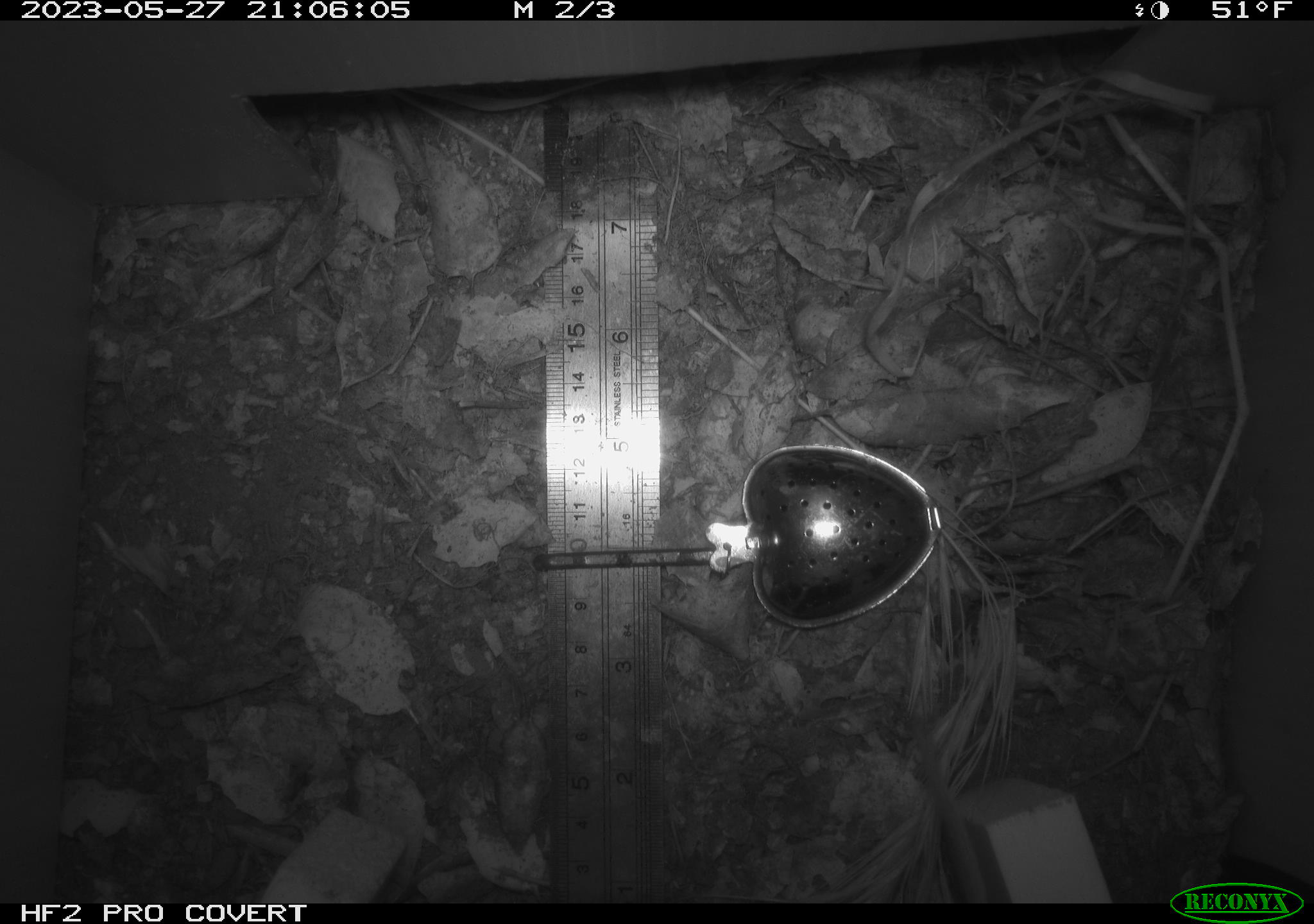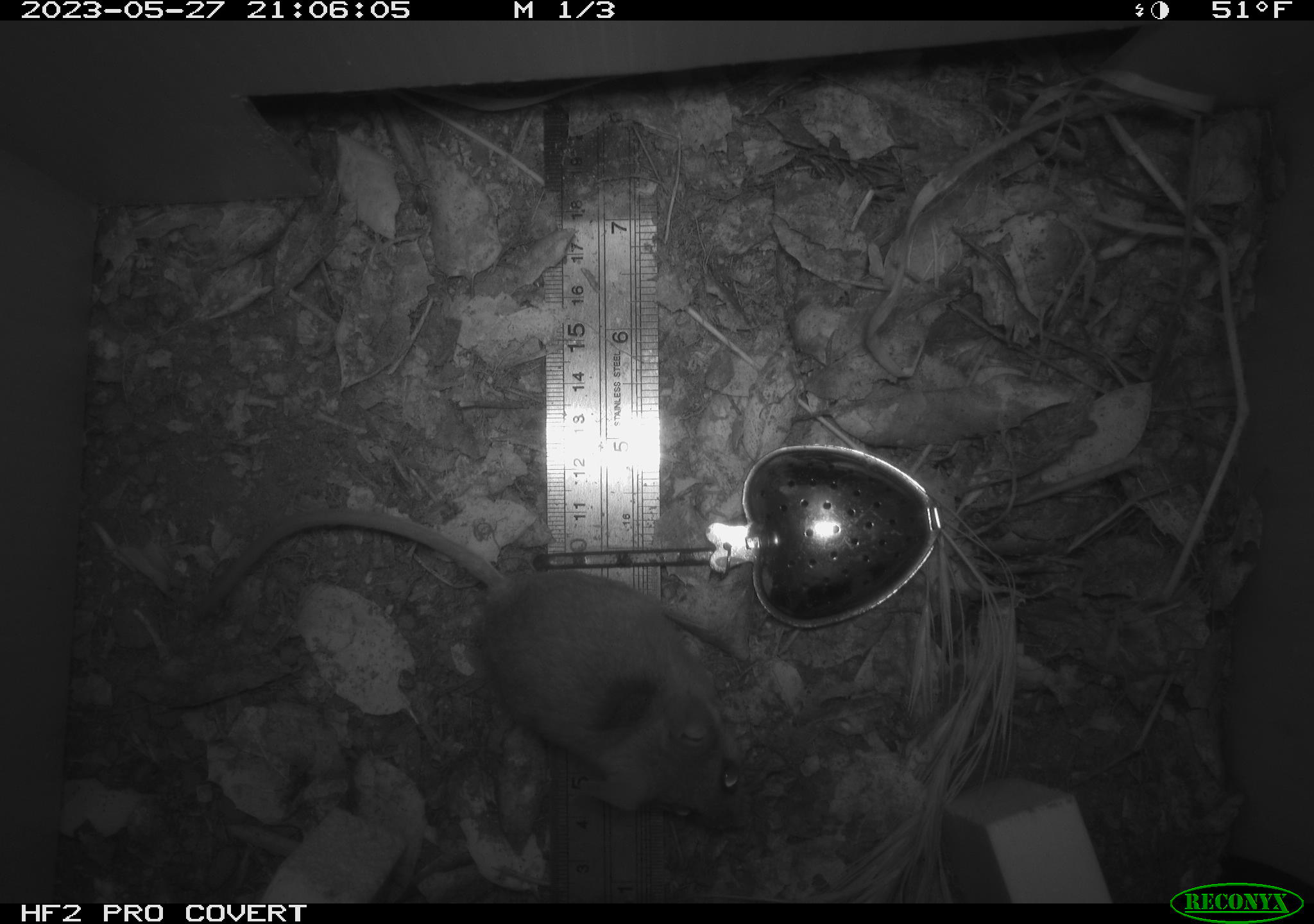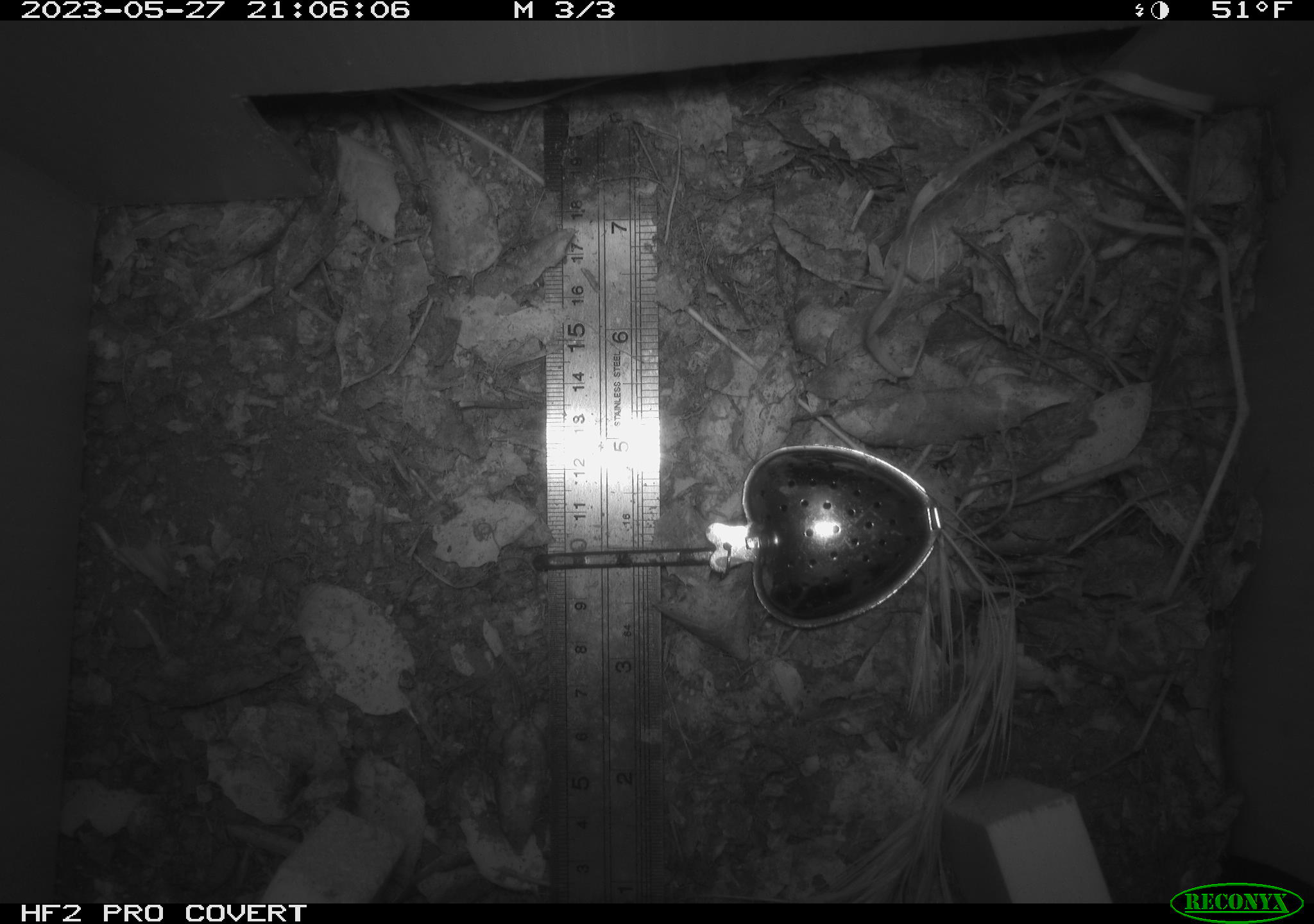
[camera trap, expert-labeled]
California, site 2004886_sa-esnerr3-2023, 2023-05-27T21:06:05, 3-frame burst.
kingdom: Animalia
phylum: Chordata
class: Mammalia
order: Rodentia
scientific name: Rodentia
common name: mouse species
Mouse species (Rodentia).